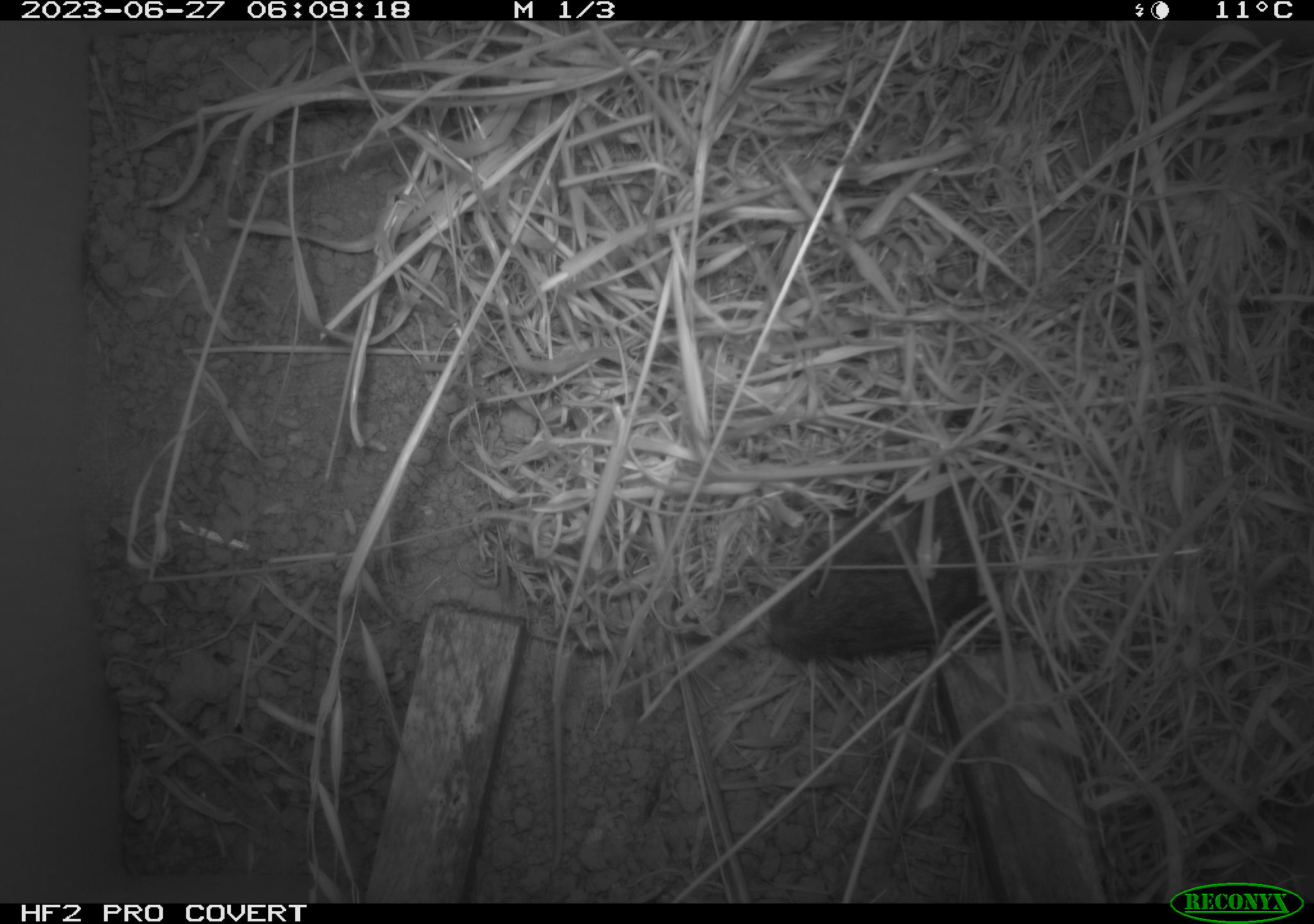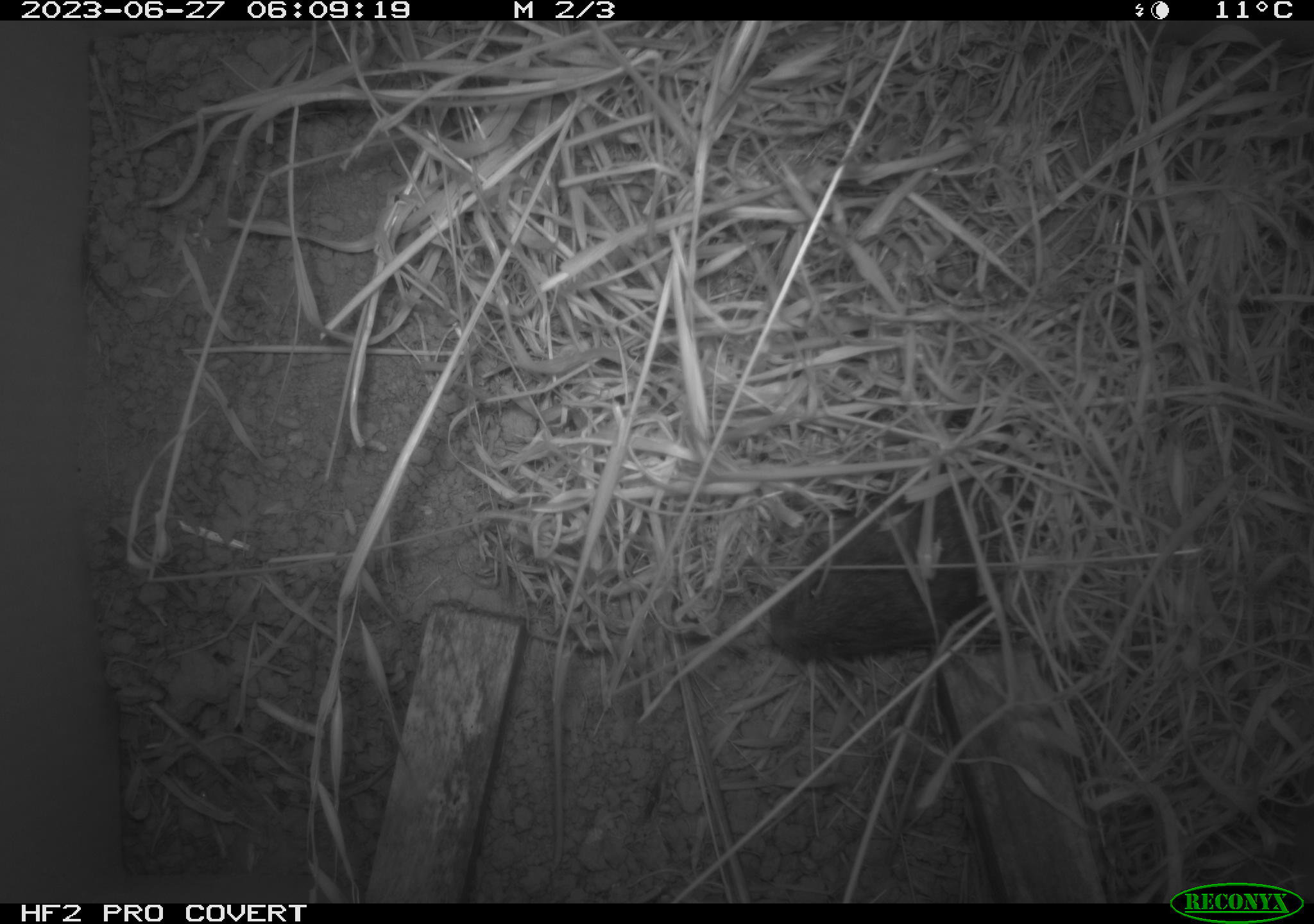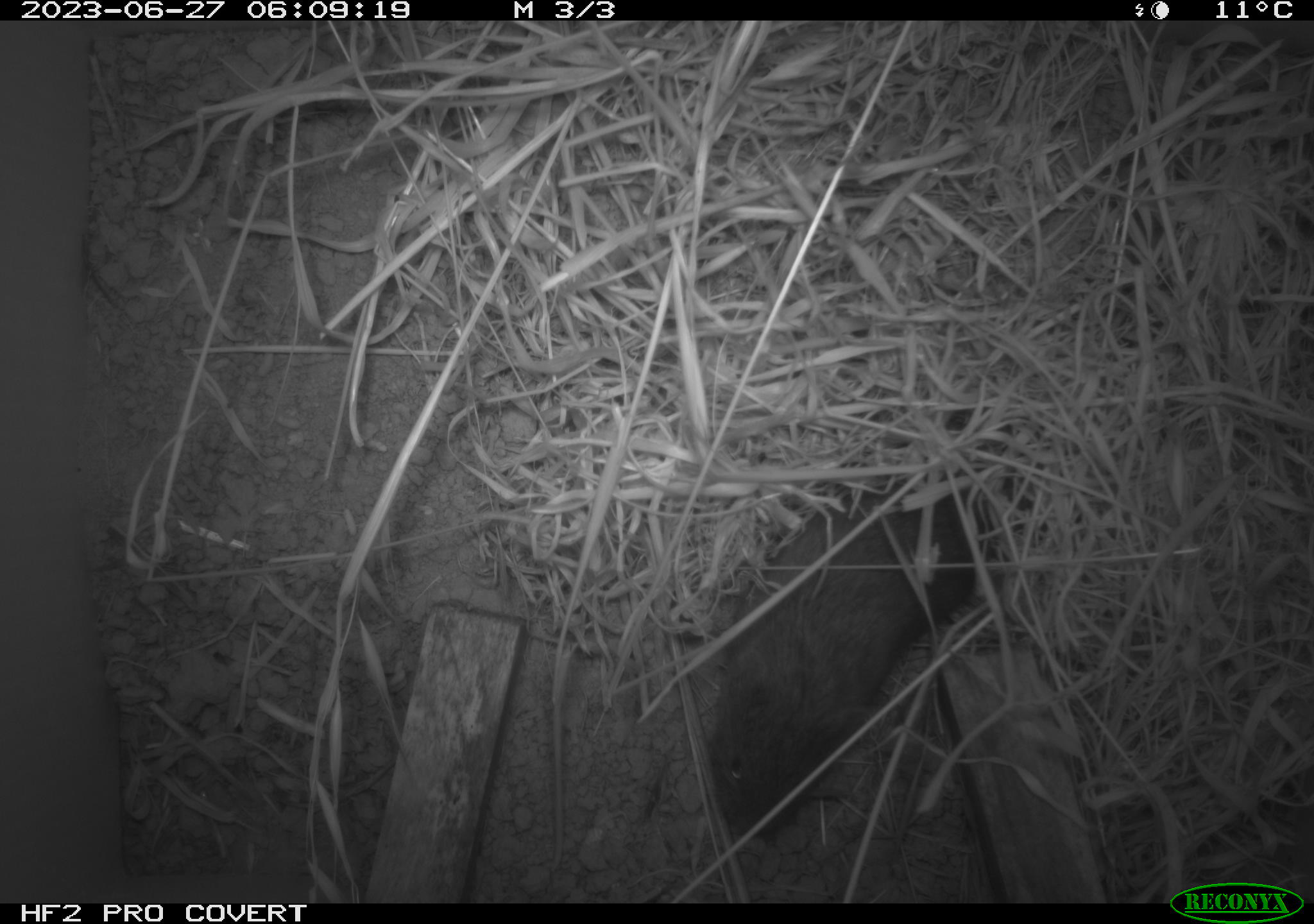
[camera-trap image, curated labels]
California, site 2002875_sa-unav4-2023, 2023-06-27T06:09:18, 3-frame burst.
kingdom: Animalia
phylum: Chordata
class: Mammalia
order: Rodentia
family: Cricetidae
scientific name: Arvicolinae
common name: voles, lemmings, and muskrats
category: arvicolinae subfamily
Arvicolinae subfamily (voles, lemmings, and muskrats) (Arvicolinae).